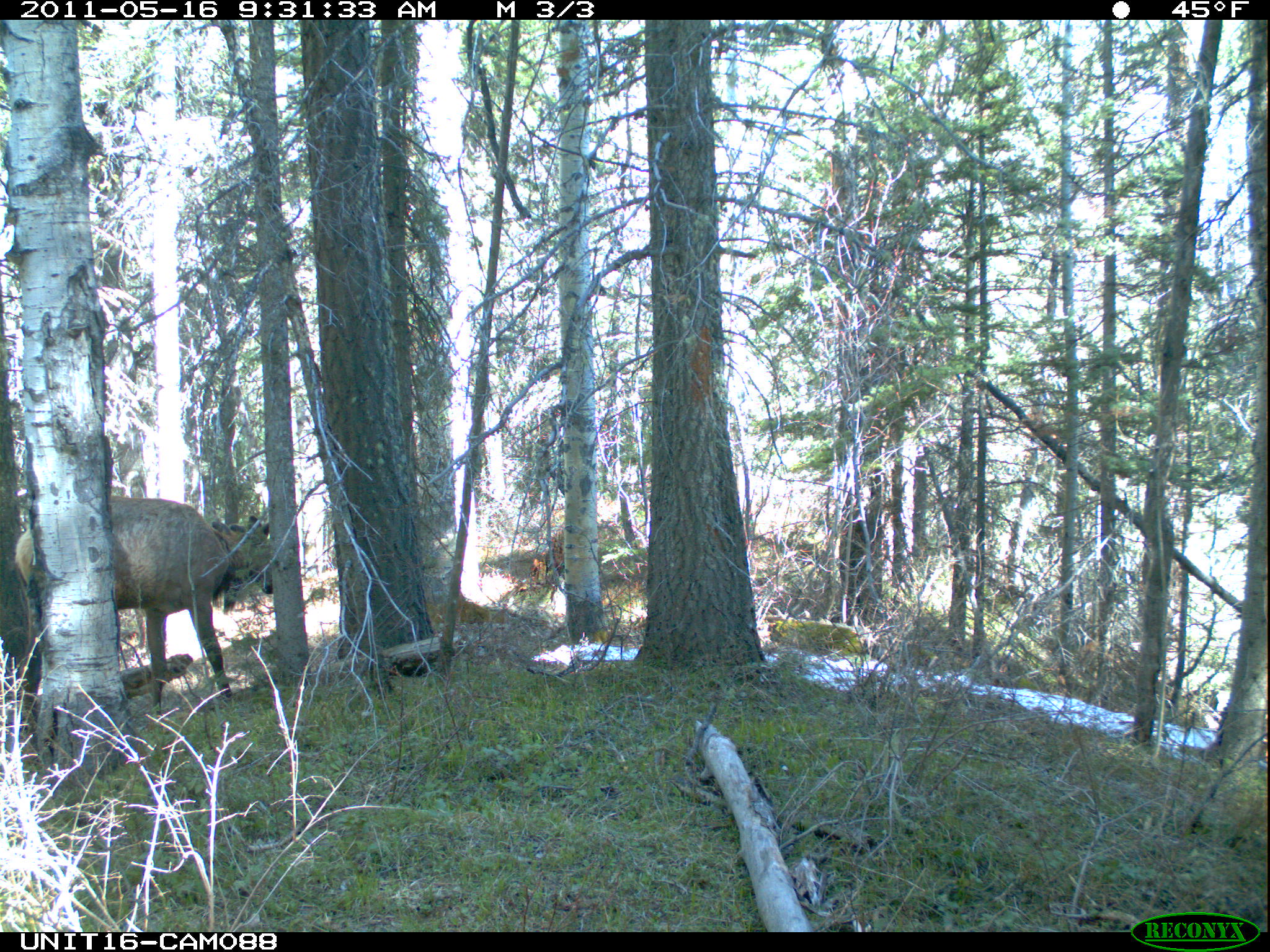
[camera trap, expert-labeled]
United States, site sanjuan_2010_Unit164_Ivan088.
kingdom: Animalia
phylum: Chordata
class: Mammalia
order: Artiodactyla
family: Cervidae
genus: Cervus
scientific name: Cervus elaphus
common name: red deer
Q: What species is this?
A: Cervus elaphus (red deer).